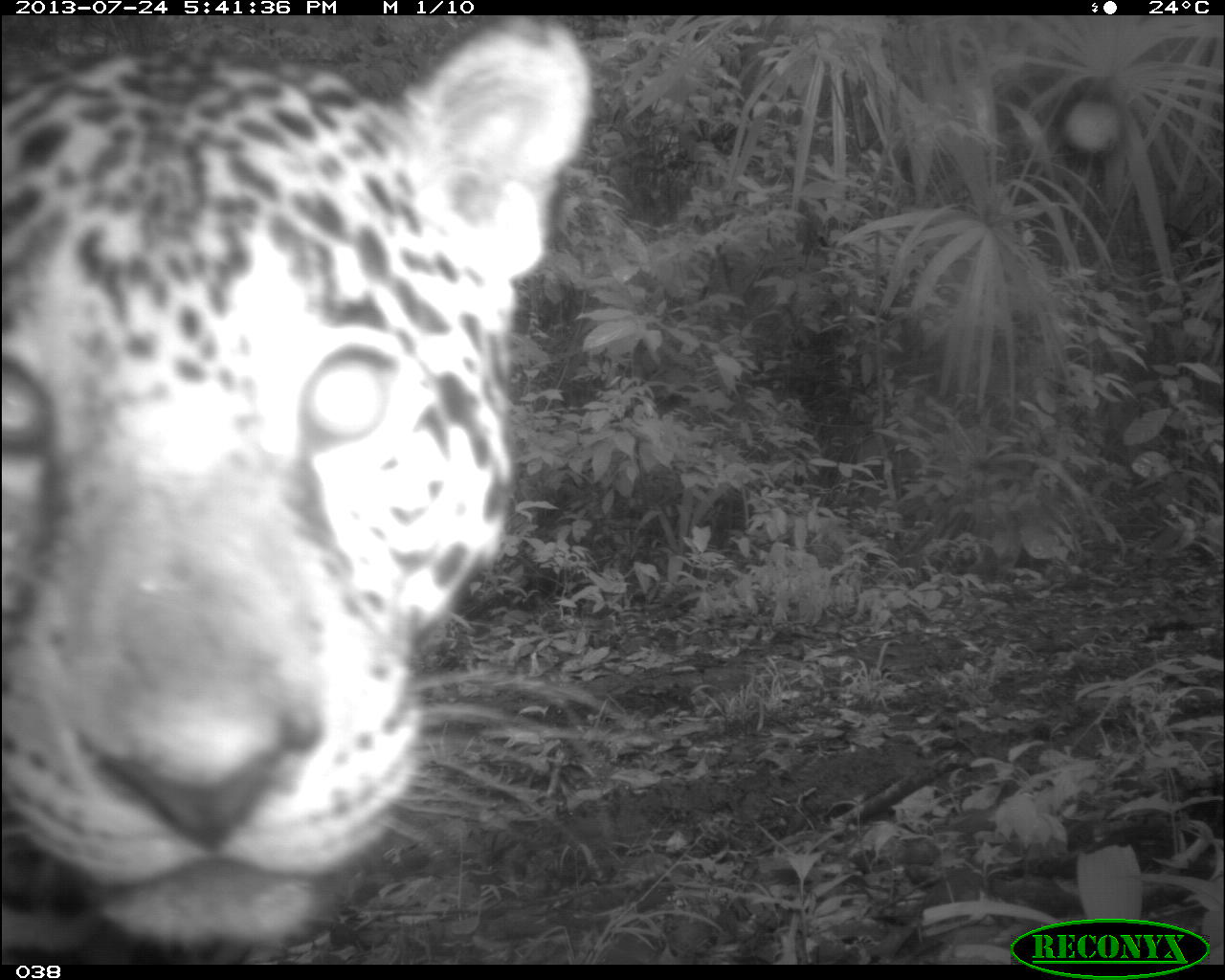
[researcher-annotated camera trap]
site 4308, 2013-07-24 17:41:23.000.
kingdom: Animalia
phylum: Chordata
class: Mammalia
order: Carnivora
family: Felidae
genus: Panthera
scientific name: Panthera onca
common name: jaguar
Panthera onca (jaguar), count 1.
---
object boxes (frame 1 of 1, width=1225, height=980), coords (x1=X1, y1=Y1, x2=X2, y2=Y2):
panthera onca: (x1=0, y1=11, x2=590, y2=966)